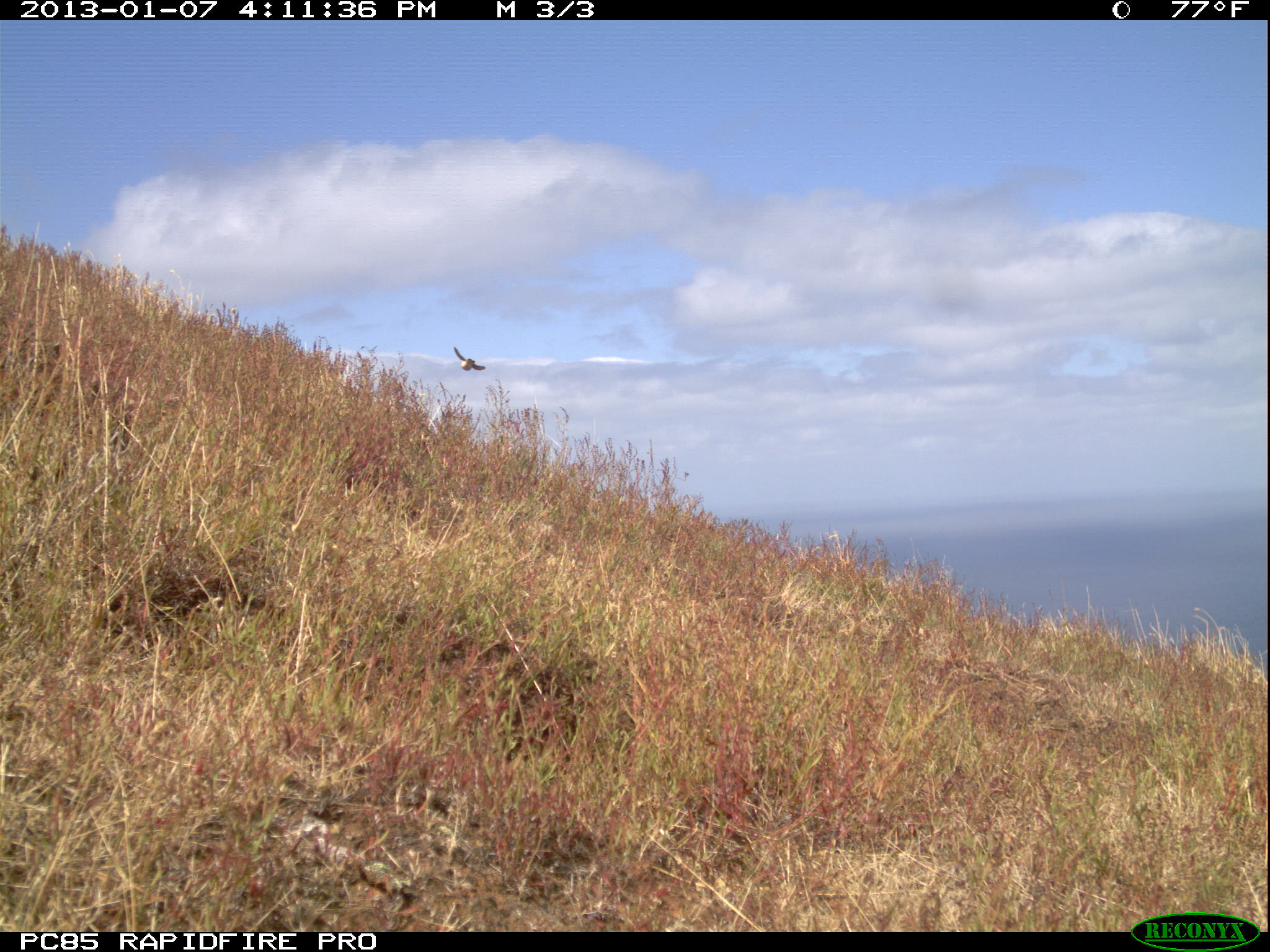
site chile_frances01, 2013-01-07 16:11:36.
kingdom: Animalia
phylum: Chordata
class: Aves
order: Falconiformes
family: Falconidae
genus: Falco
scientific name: Falco tinnunculus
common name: kestrel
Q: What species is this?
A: Kestrel (Falco tinnunculus).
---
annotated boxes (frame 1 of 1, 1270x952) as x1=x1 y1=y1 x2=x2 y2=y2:
kestrel: x1=449 y1=345 x2=481 y2=371